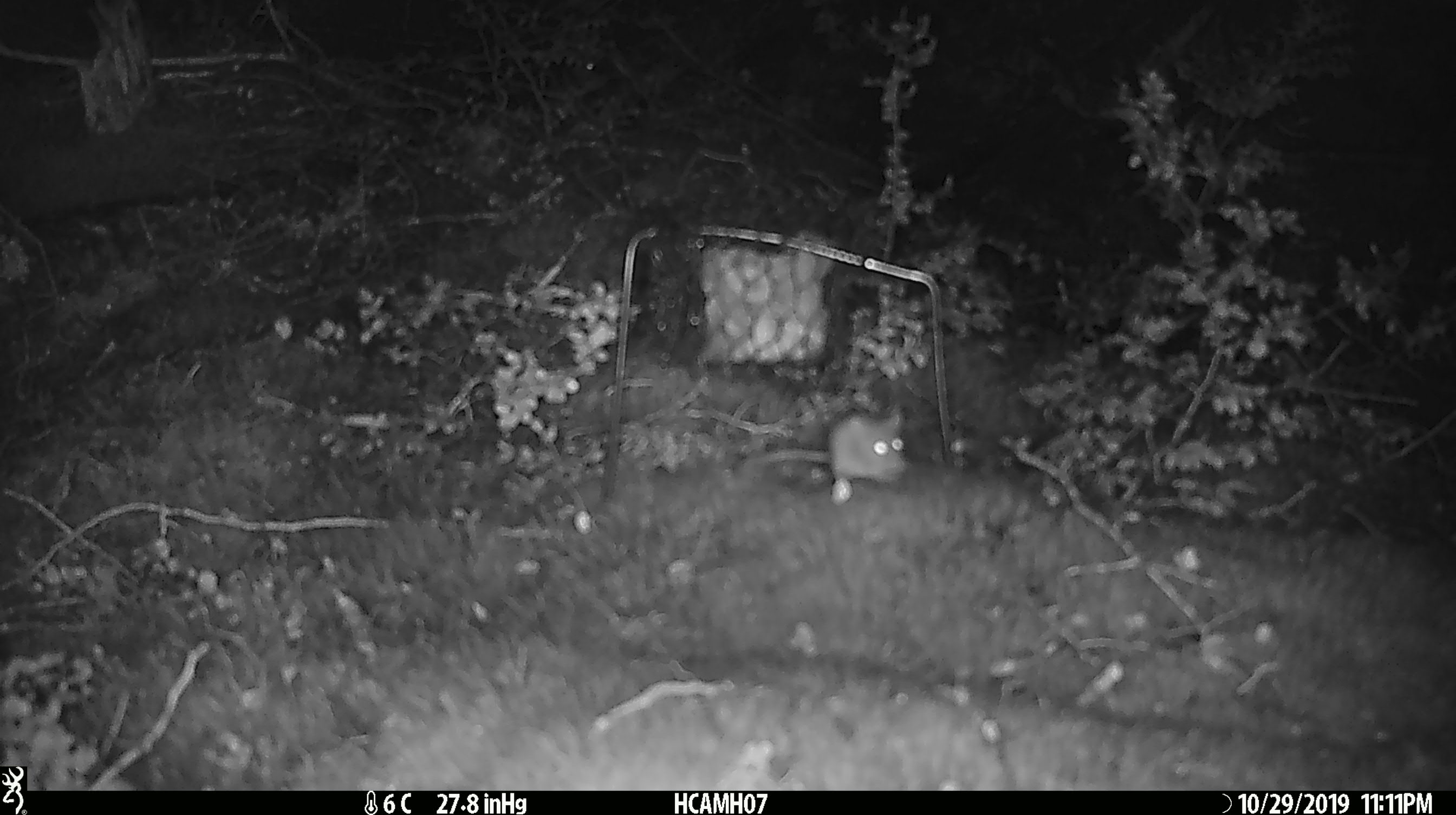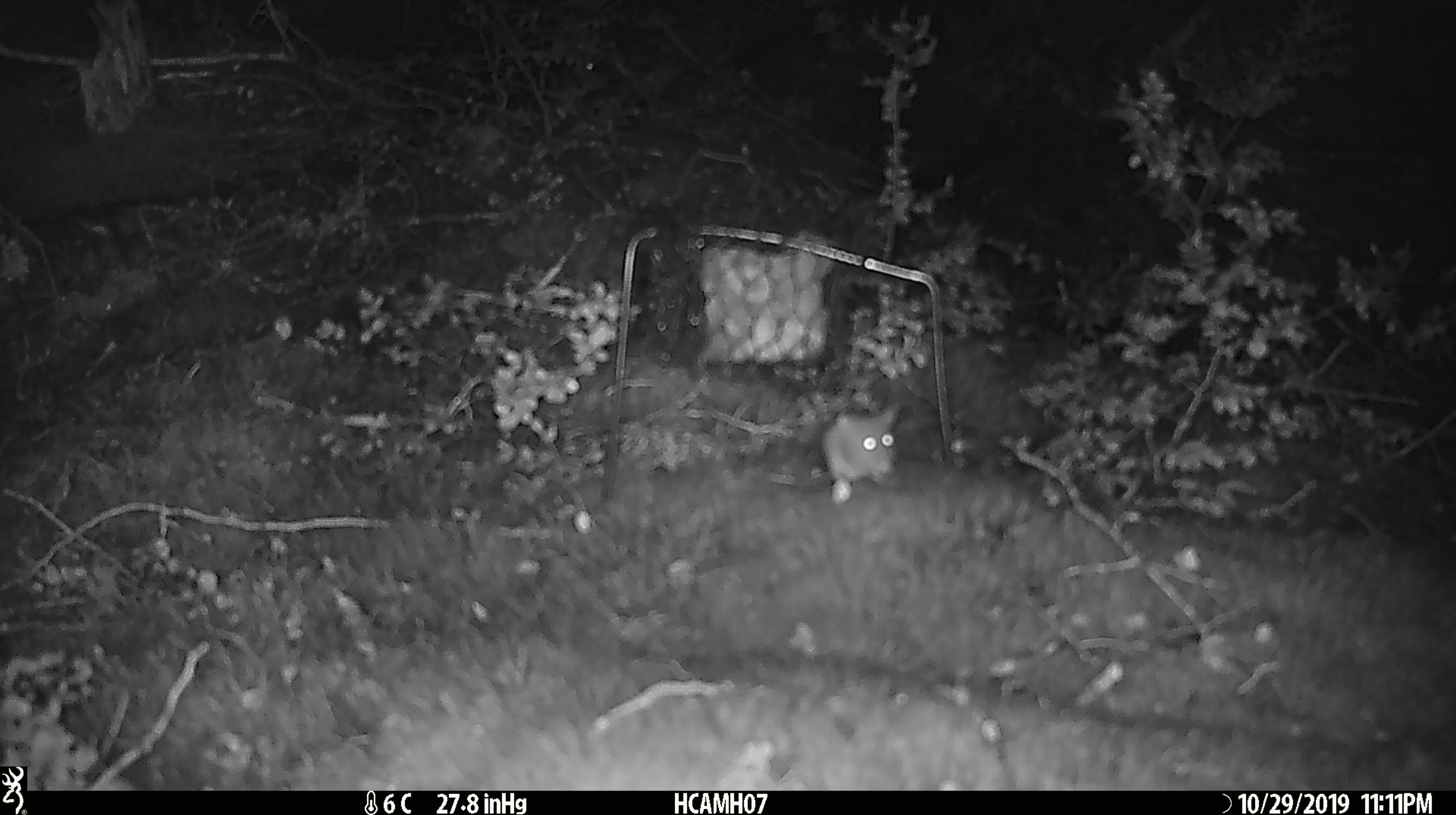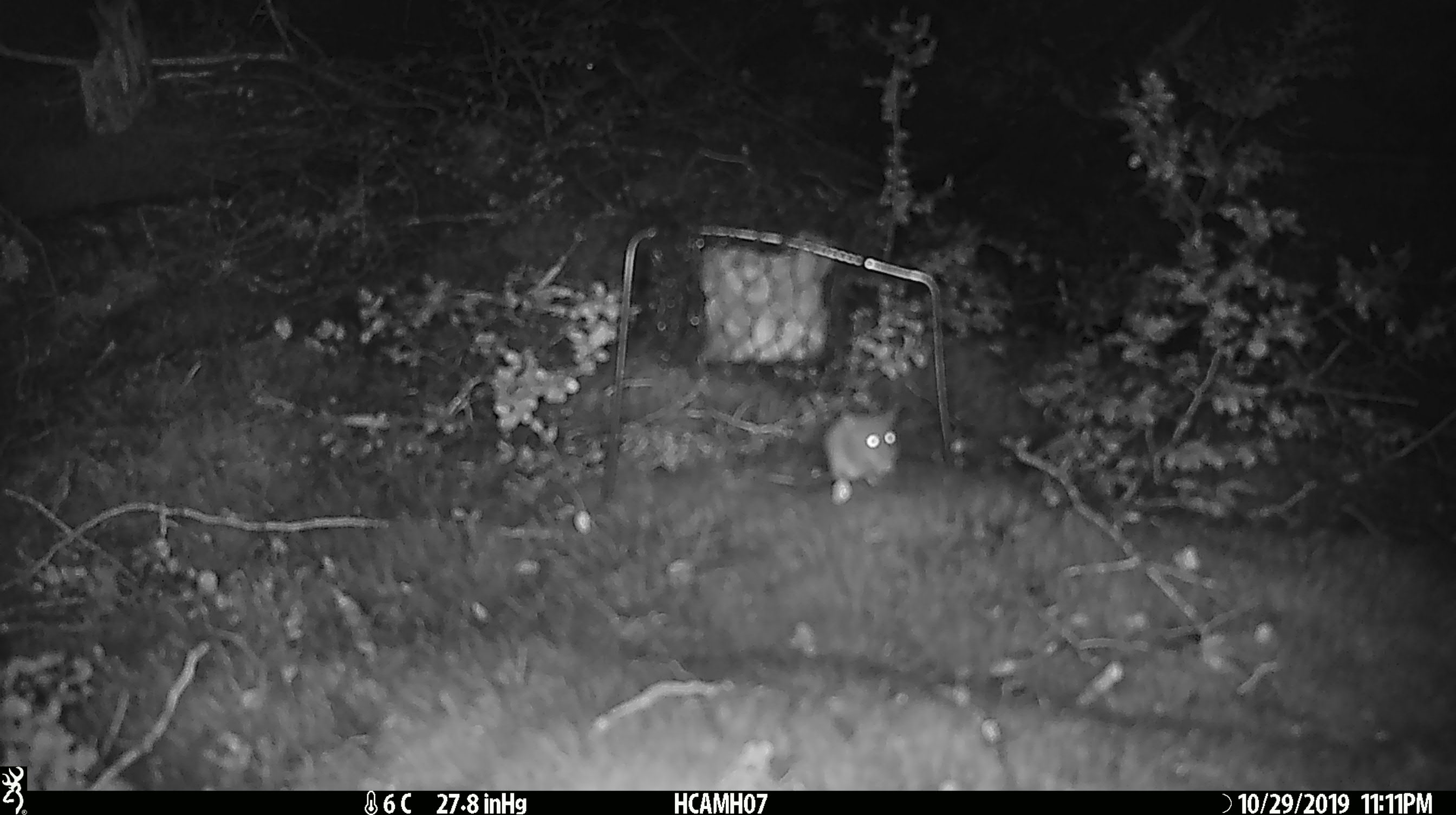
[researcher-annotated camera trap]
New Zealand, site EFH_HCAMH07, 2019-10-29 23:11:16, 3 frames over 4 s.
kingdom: Animalia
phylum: Chordata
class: Mammalia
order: Rodentia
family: Muridae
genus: Mus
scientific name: Mus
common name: mouse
Mouse (Mus).